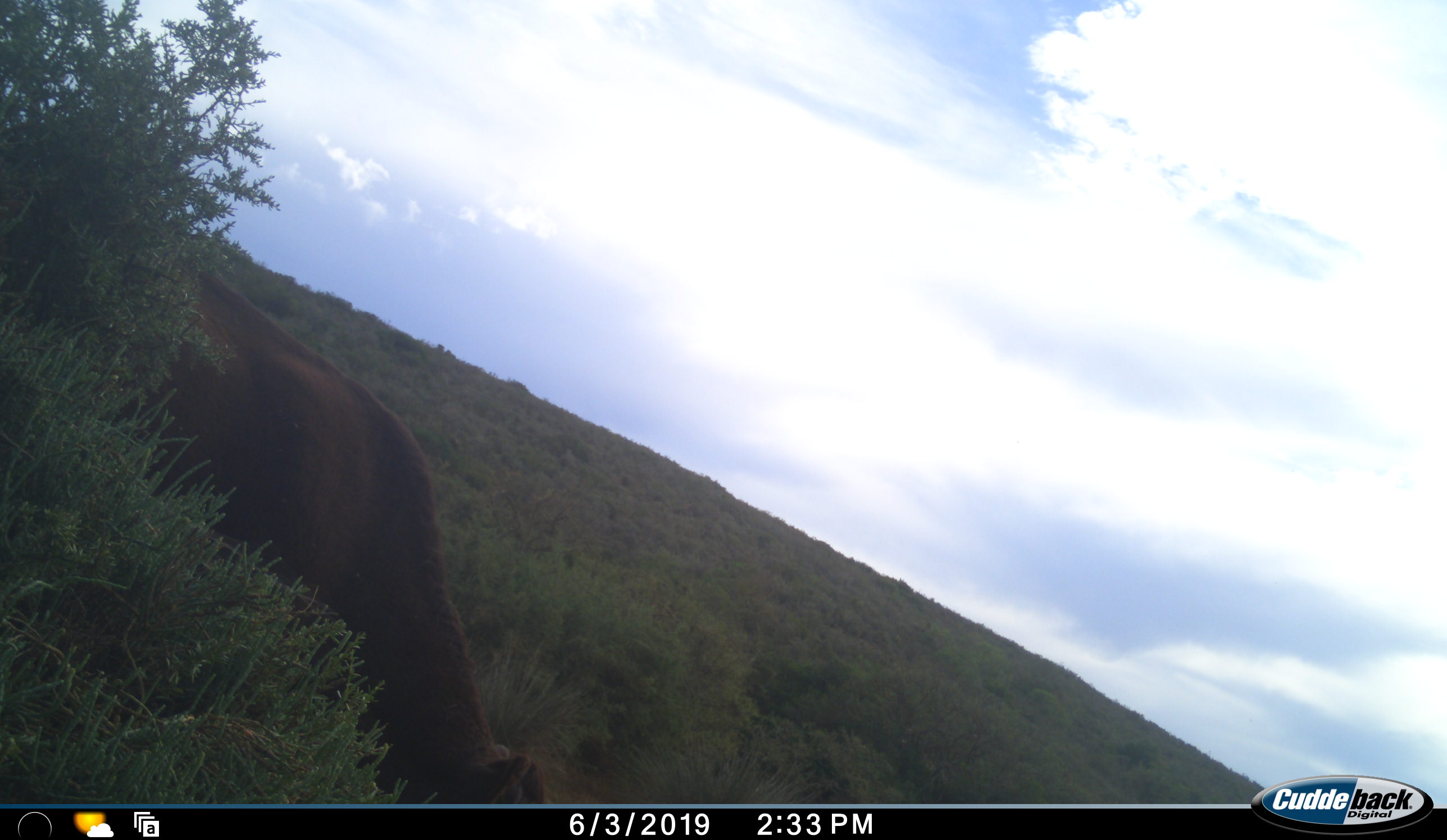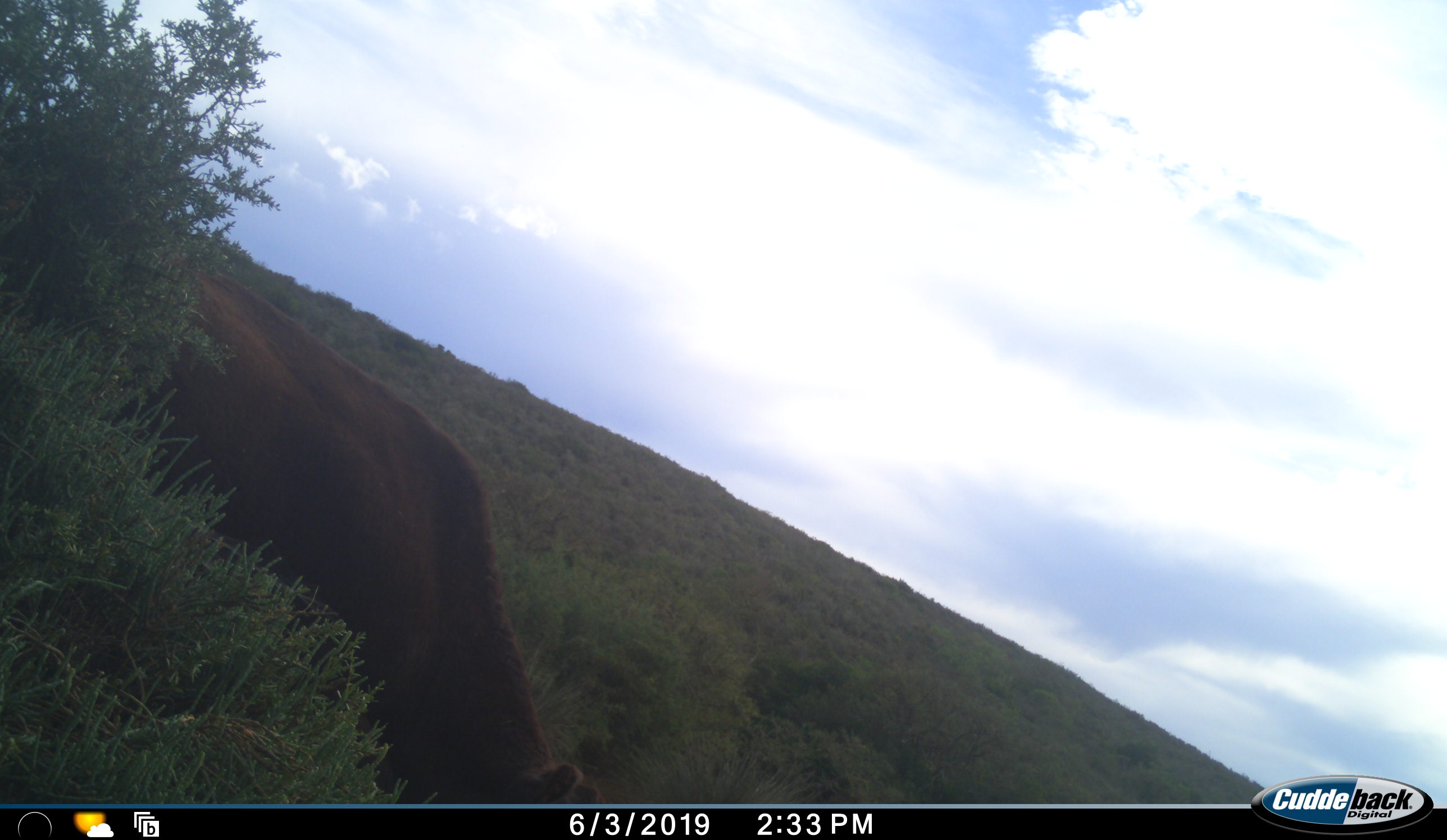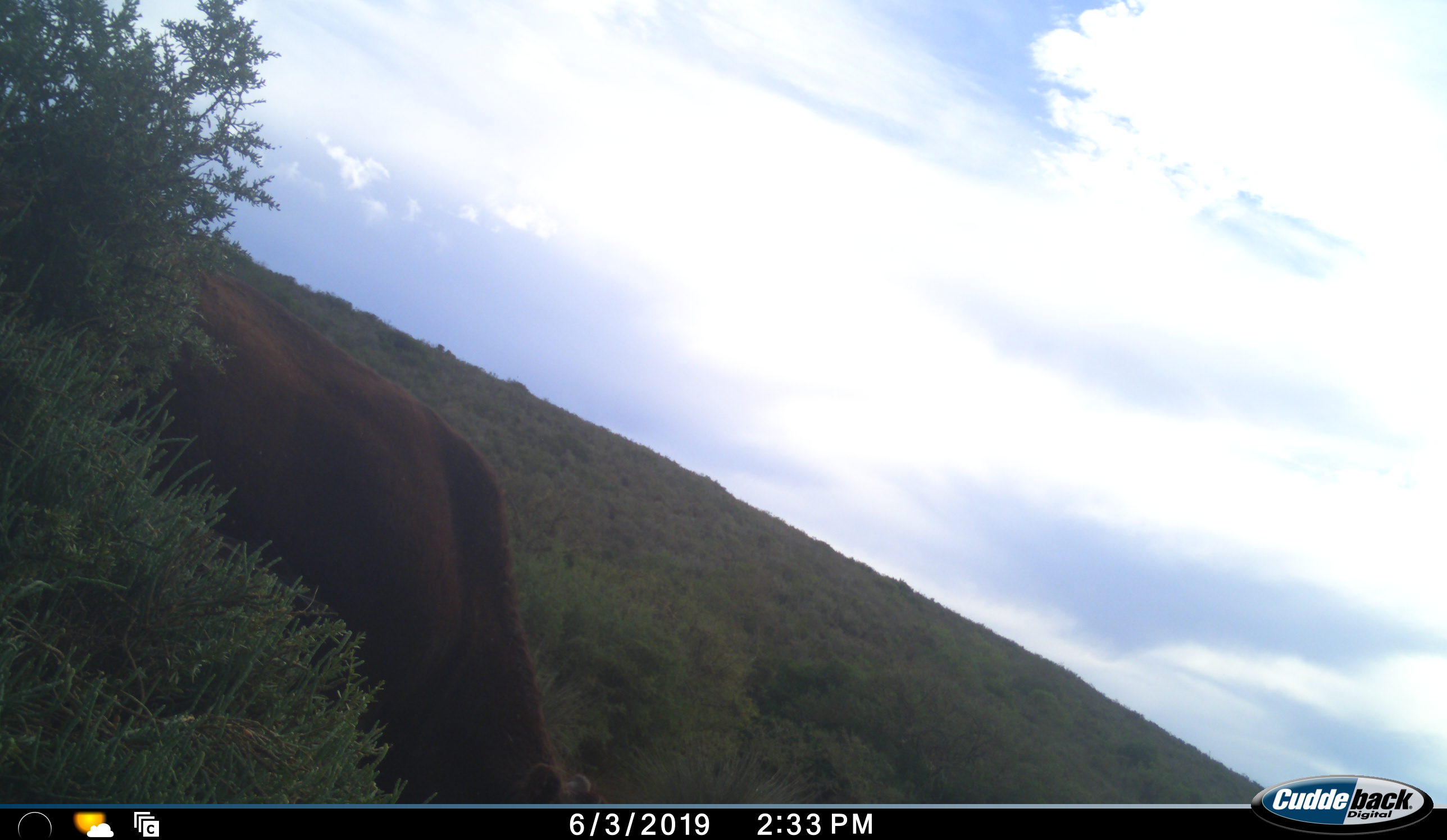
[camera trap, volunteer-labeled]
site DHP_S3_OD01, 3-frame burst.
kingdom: Animalia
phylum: Chordata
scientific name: Vertebrata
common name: domestic animal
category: domesticanimal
Domesticanimal (domestic animal) (Vertebrata), count 1. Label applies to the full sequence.